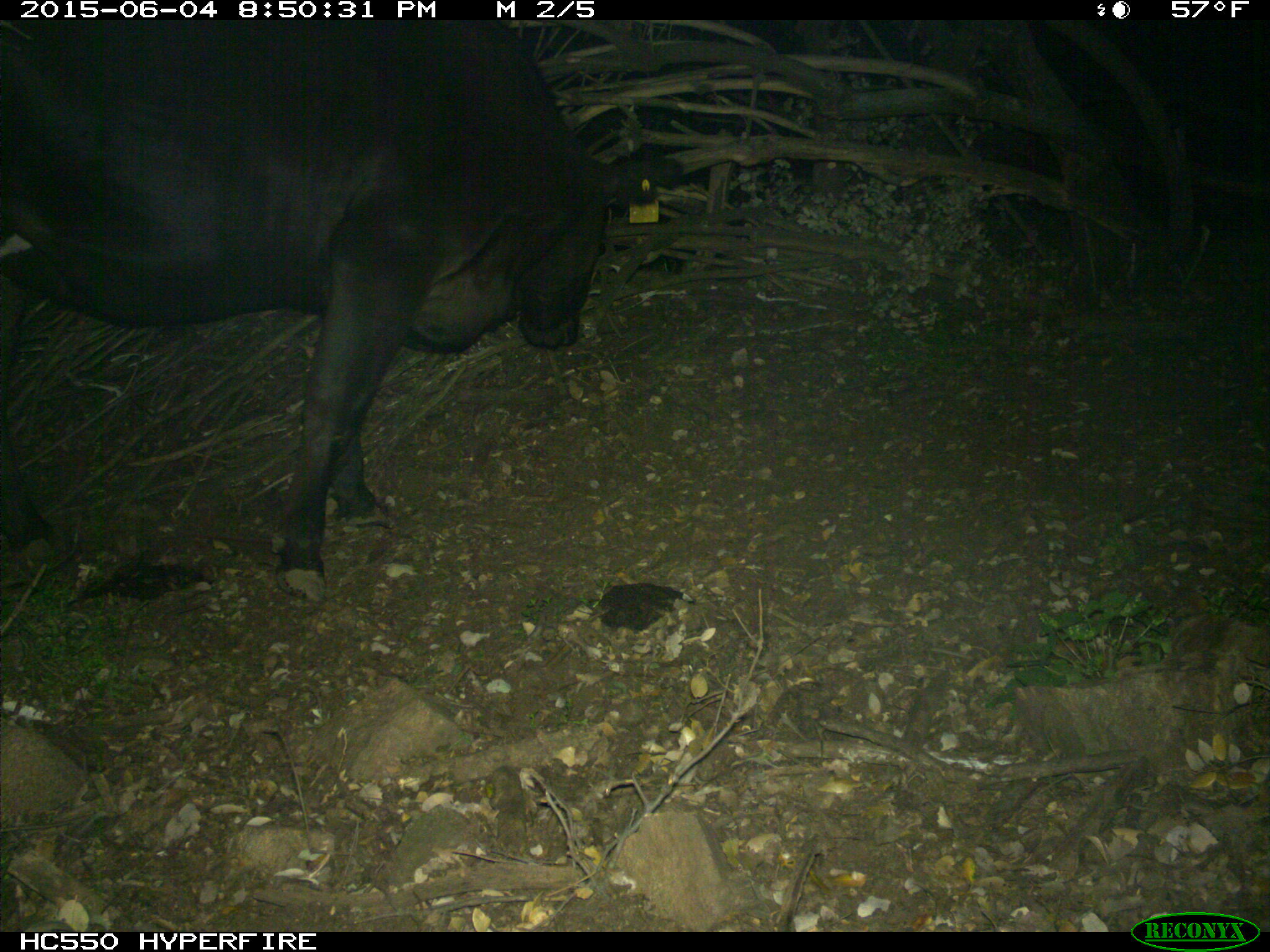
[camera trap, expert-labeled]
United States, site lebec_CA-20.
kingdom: Animalia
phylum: Chordata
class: Mammalia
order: Artiodactyla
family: Bovidae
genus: Bos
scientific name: Bos taurus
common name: domestic cow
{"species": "Bos taurus (domestic cow)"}